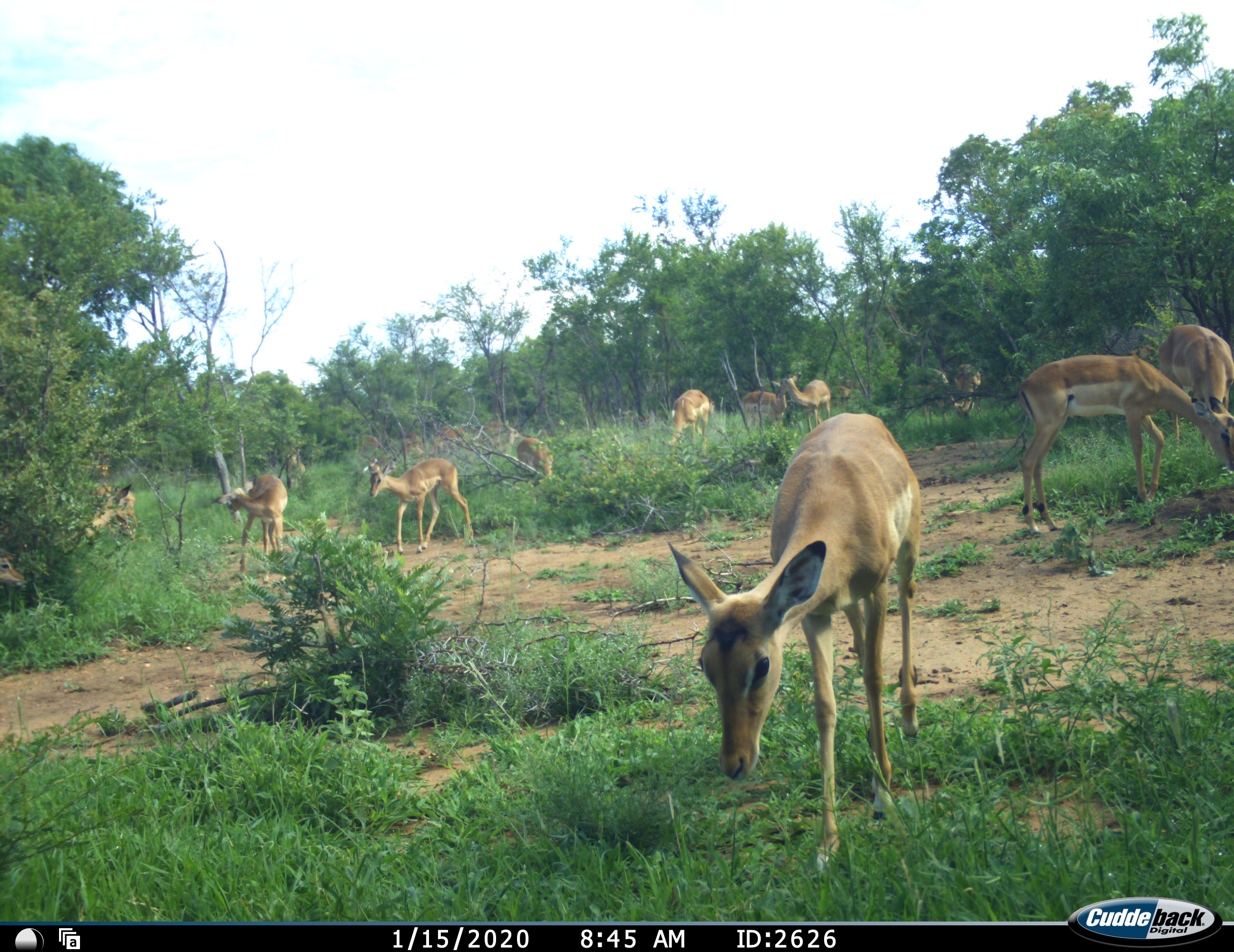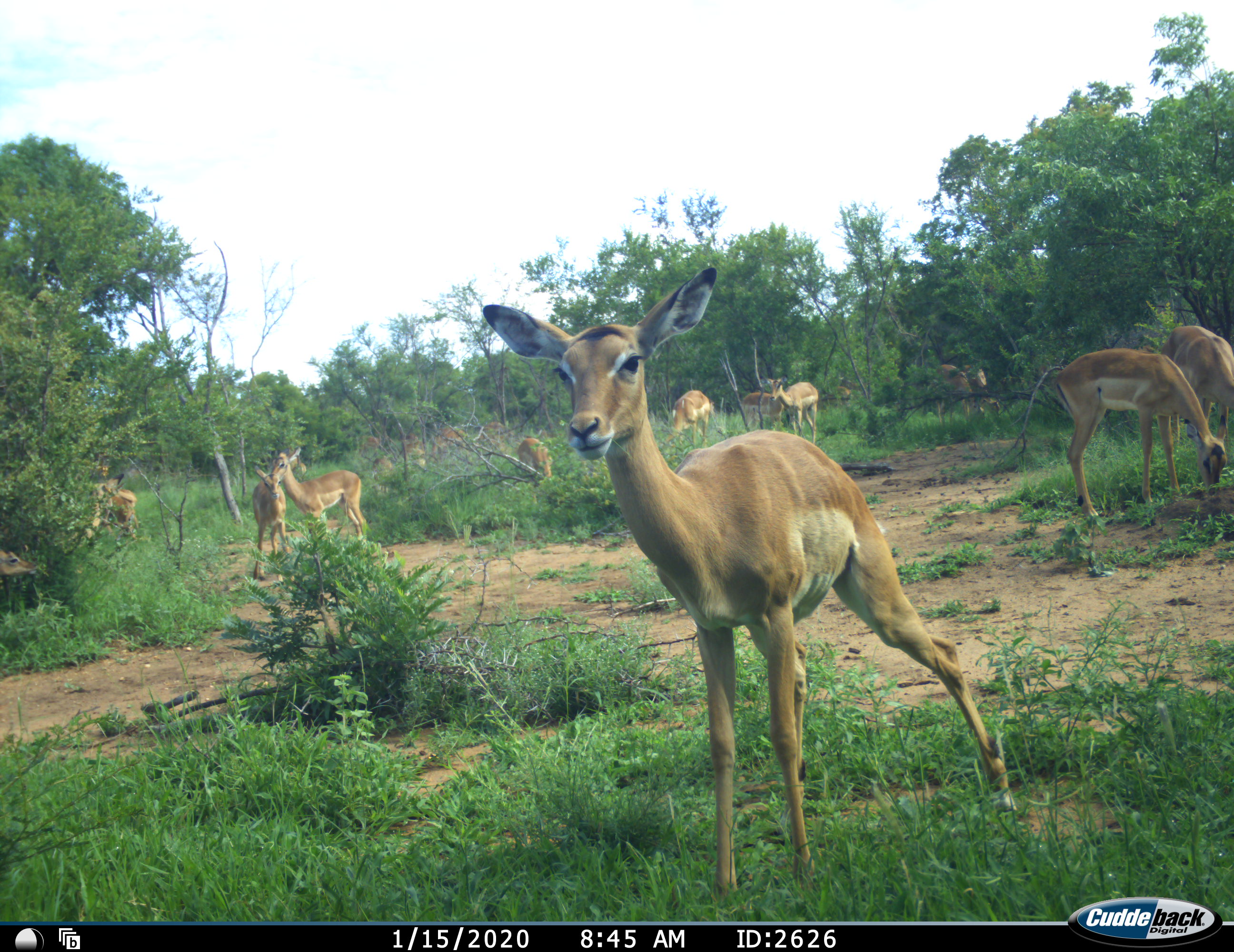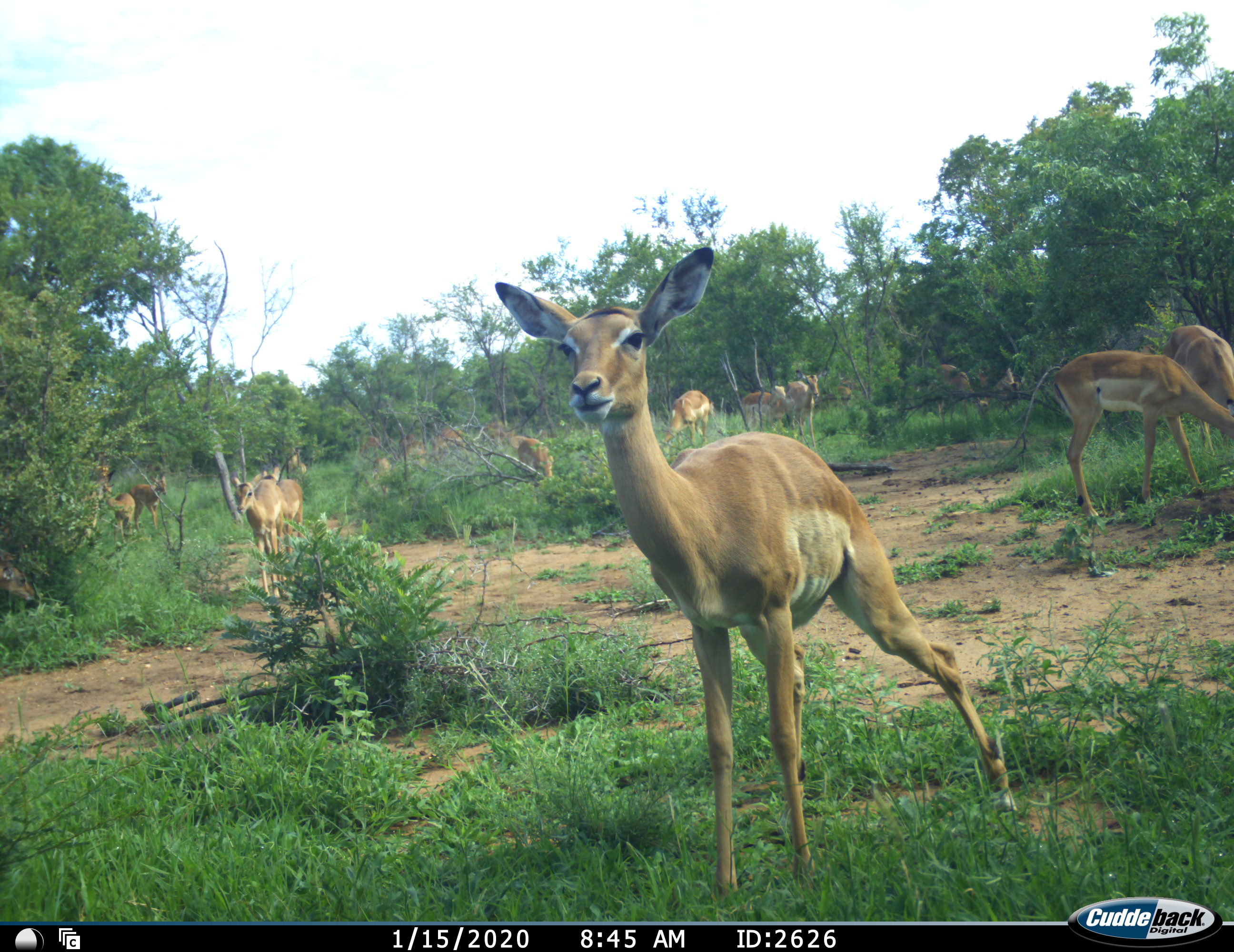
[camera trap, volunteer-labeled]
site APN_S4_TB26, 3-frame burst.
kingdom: Animalia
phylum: Chordata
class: Mammalia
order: Artiodactyla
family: Bovidae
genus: Aepyceros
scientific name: Aepyceros melampus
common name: impala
Impala (Aepyceros melampus), count 11-50. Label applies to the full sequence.